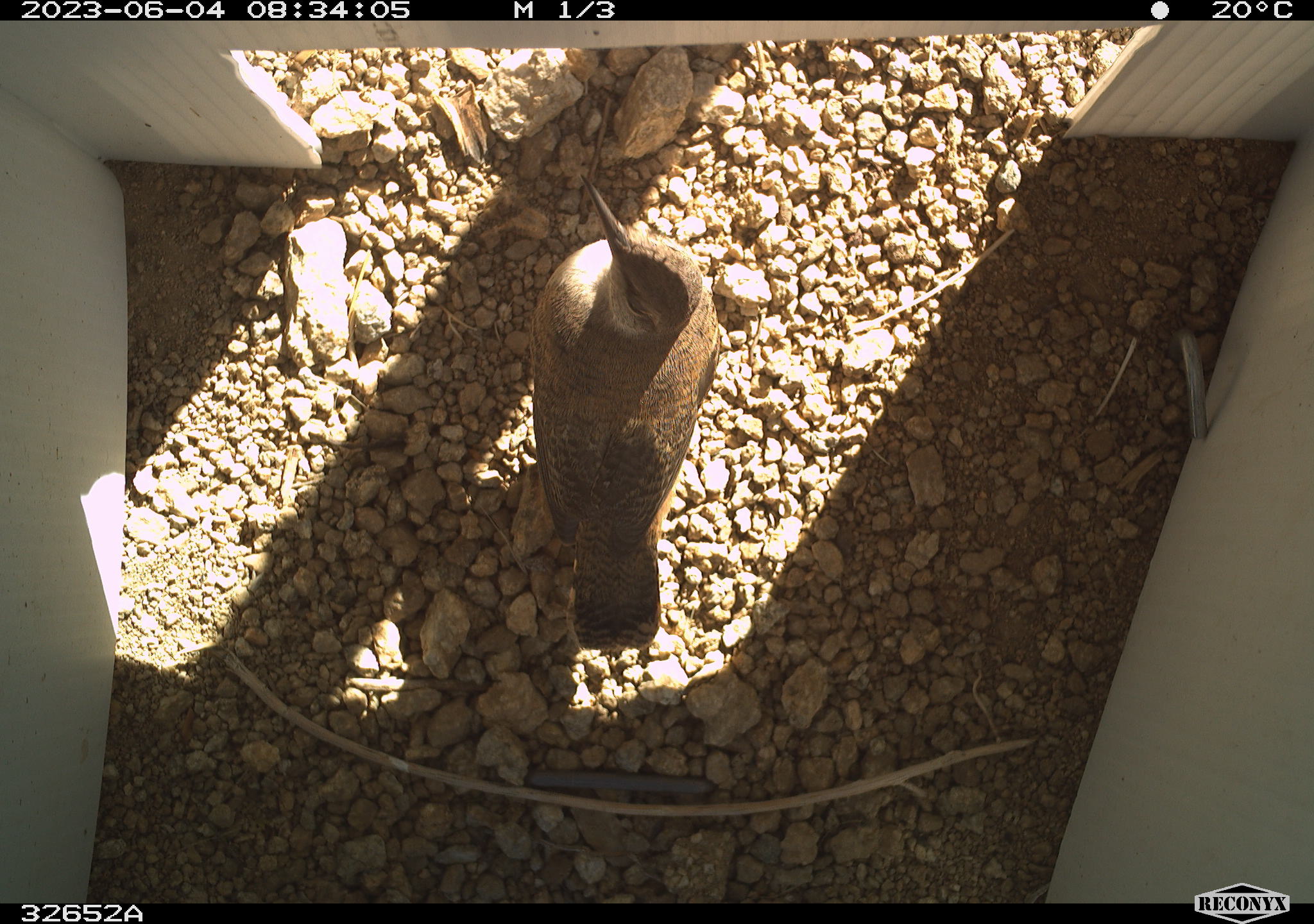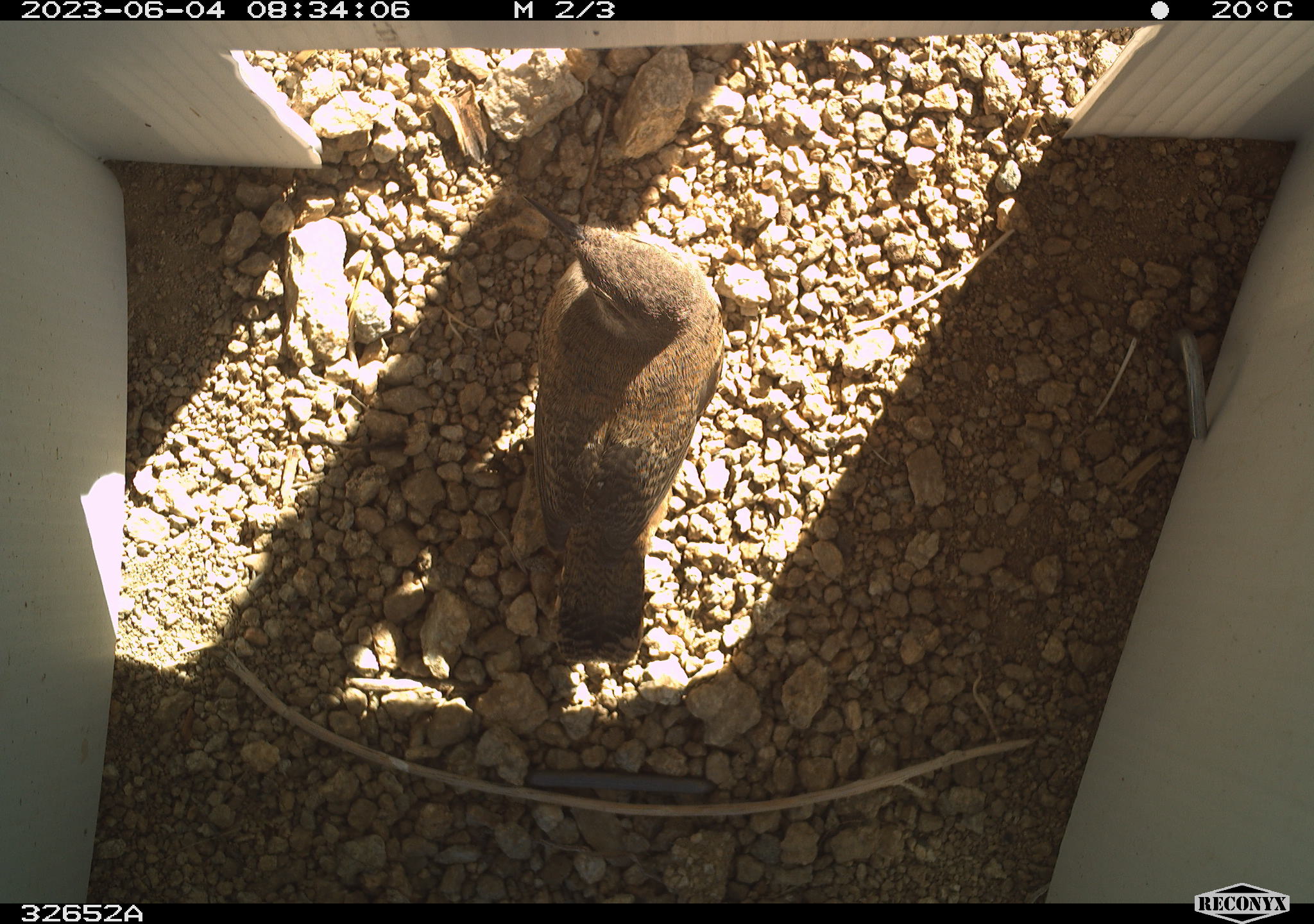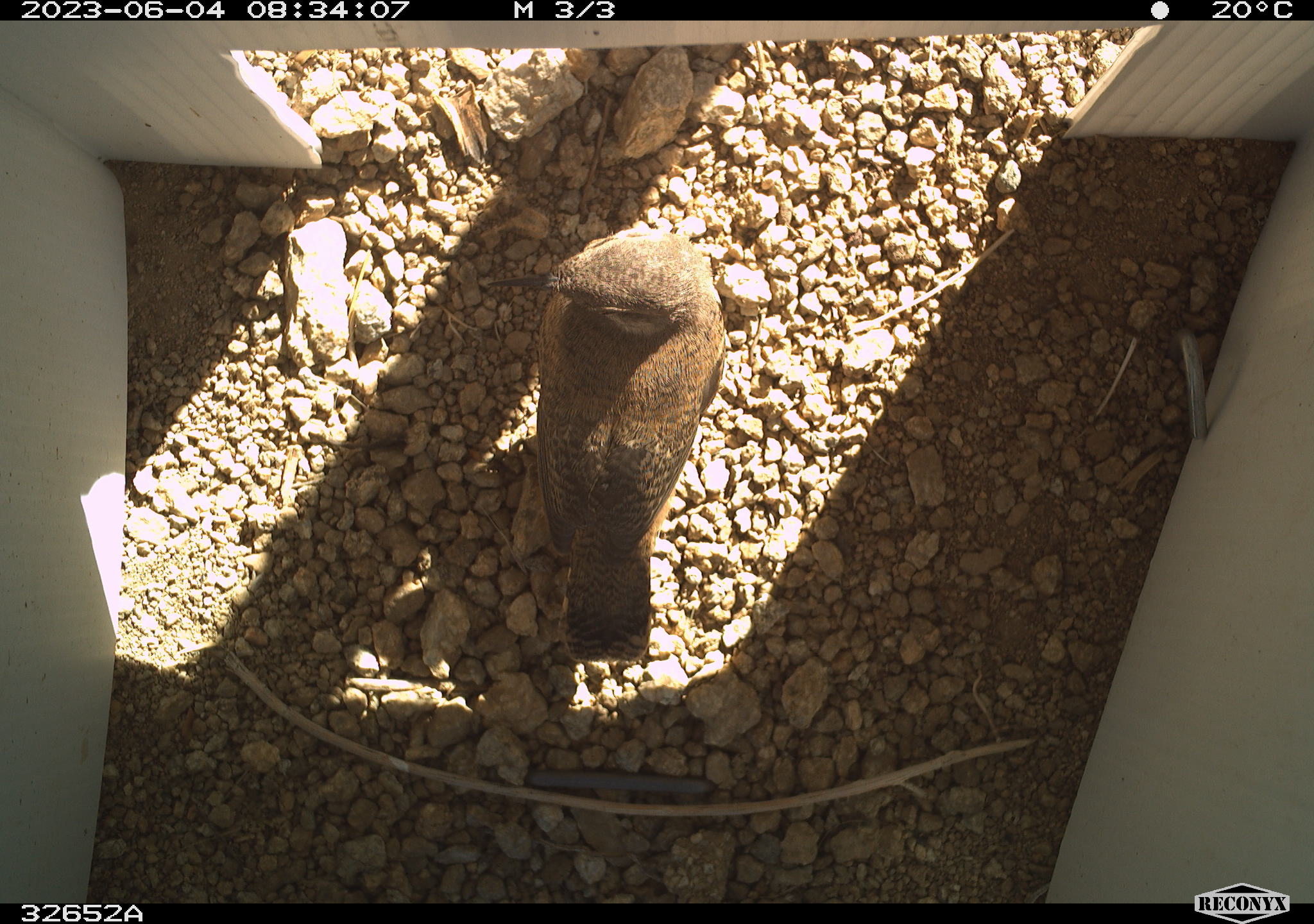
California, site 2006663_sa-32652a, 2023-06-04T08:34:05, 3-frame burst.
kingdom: Animalia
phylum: Chordata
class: Aves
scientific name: Aves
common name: bird